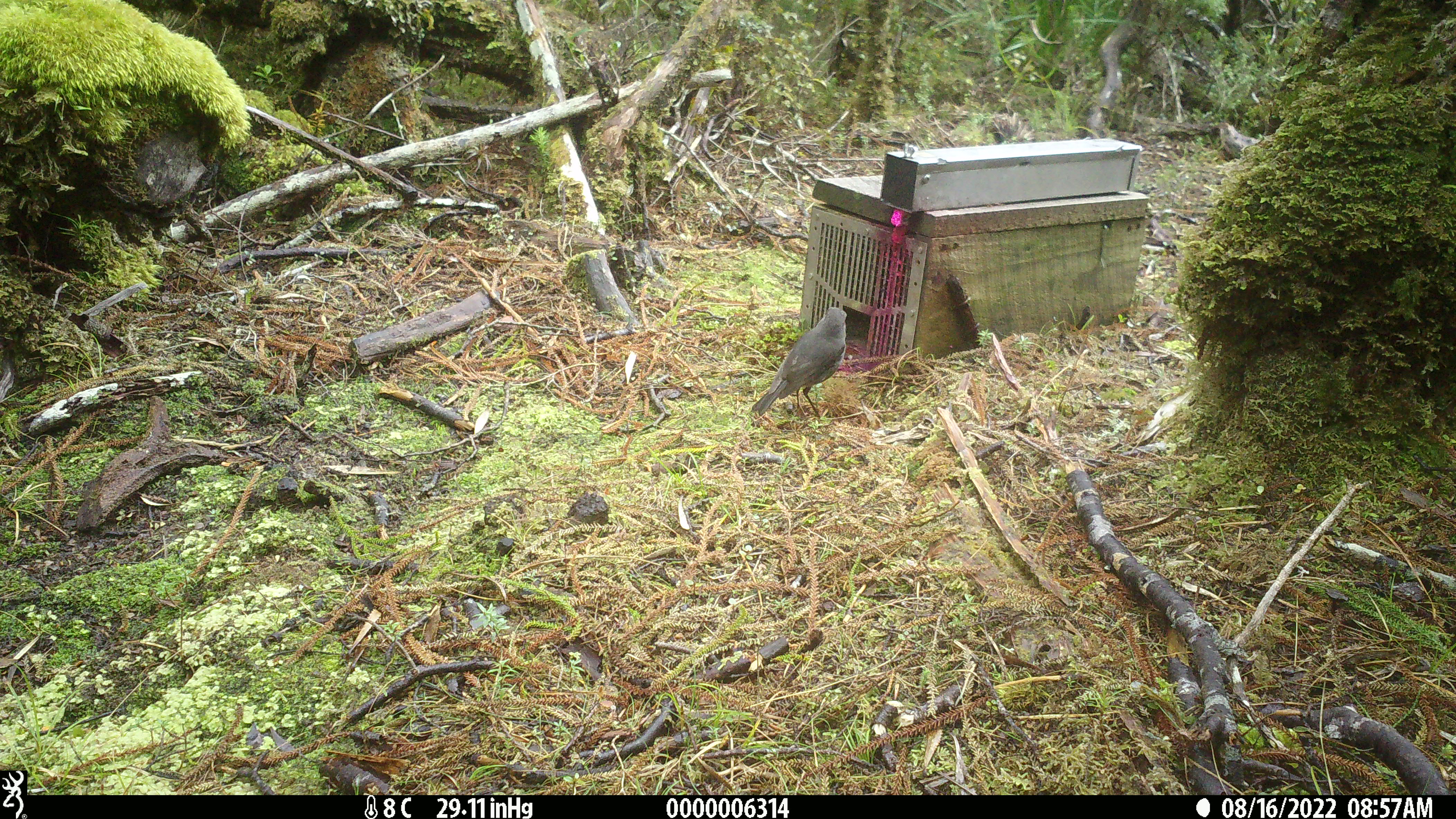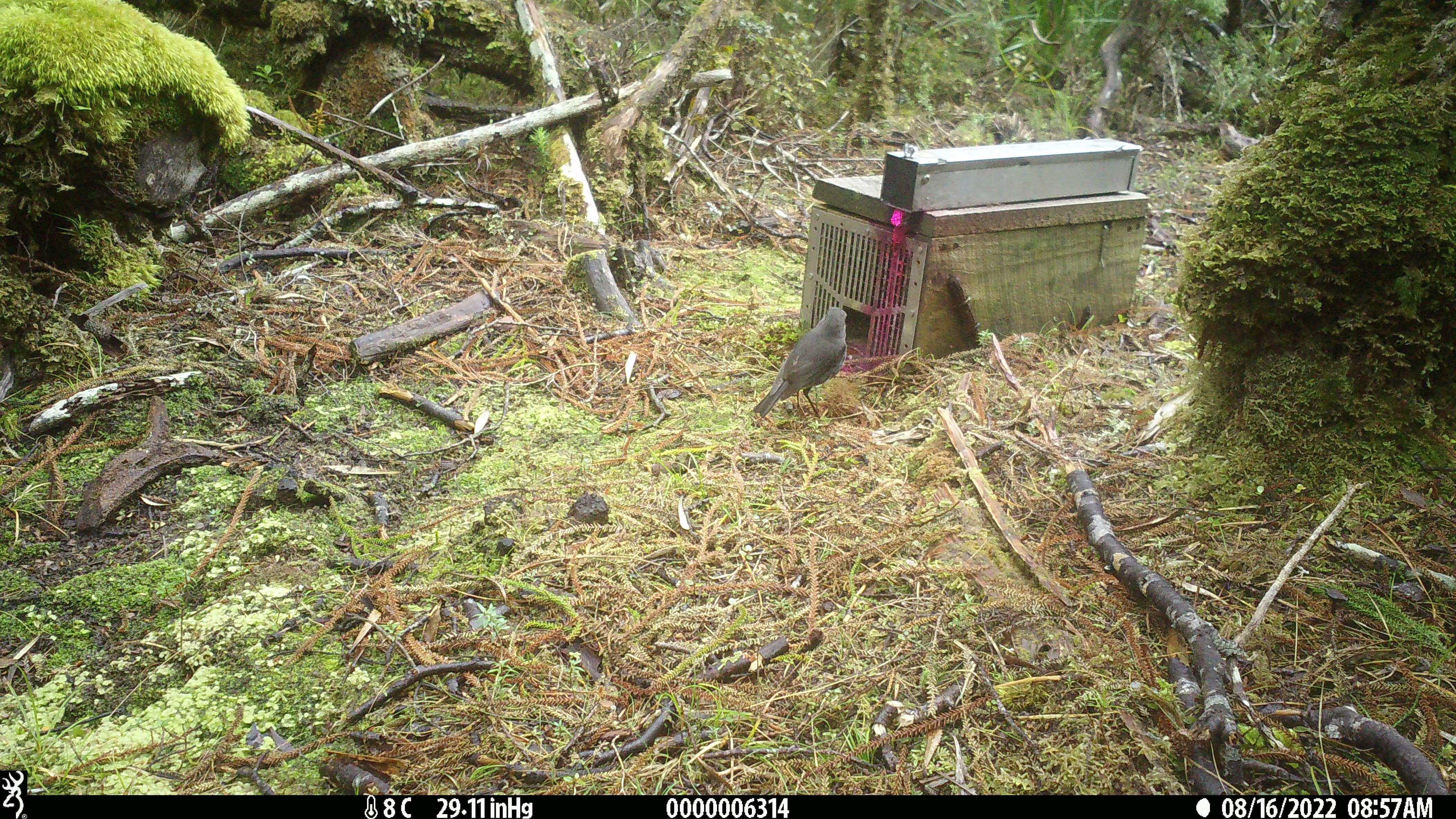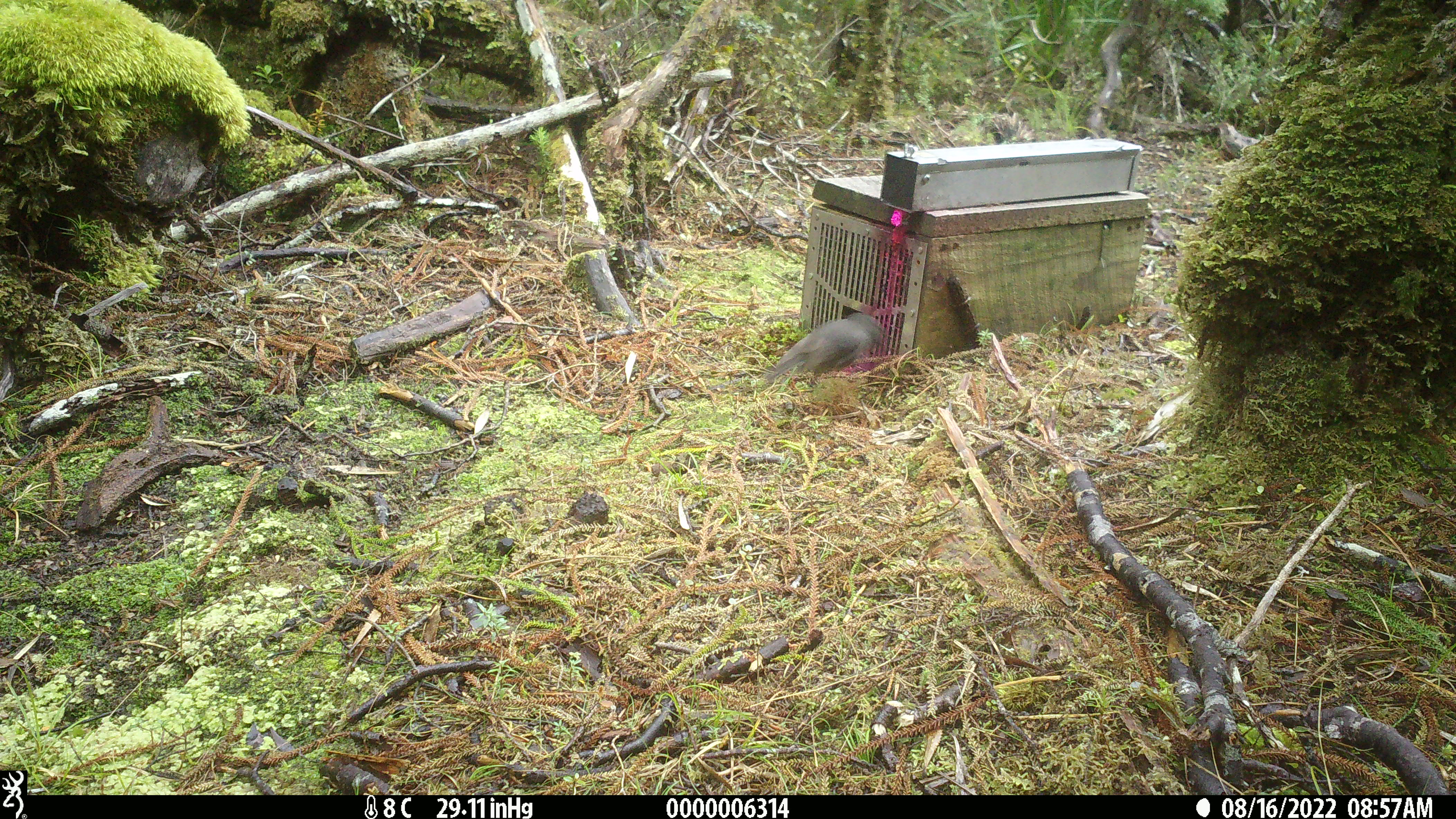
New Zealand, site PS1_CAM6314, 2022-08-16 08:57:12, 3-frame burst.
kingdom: Animalia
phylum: Chordata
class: Aves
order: Passeriformes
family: Petroicidae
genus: Petroica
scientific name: Petroica australis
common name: new zealand robin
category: robin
Robin (new zealand robin) (Petroica australis).